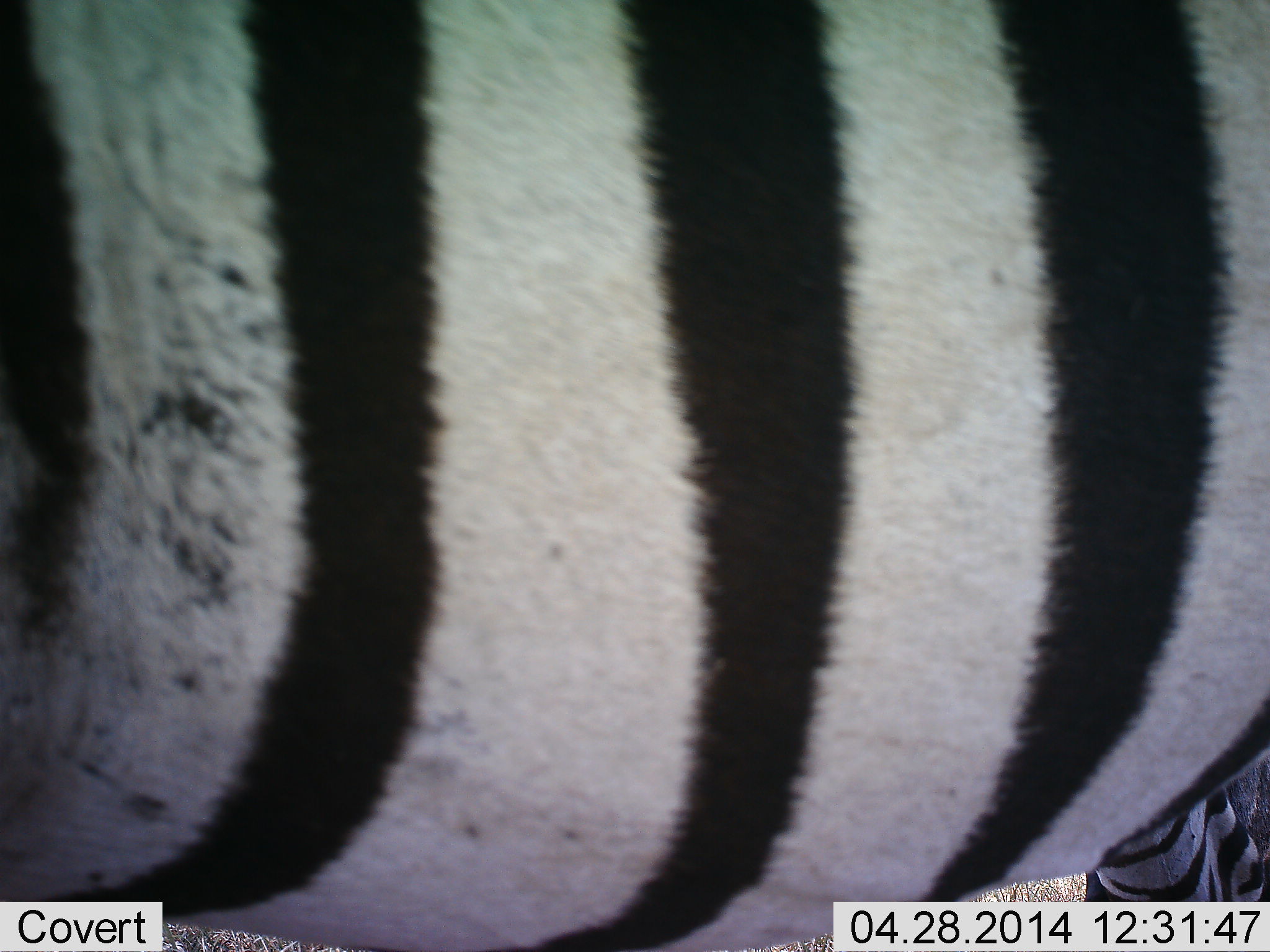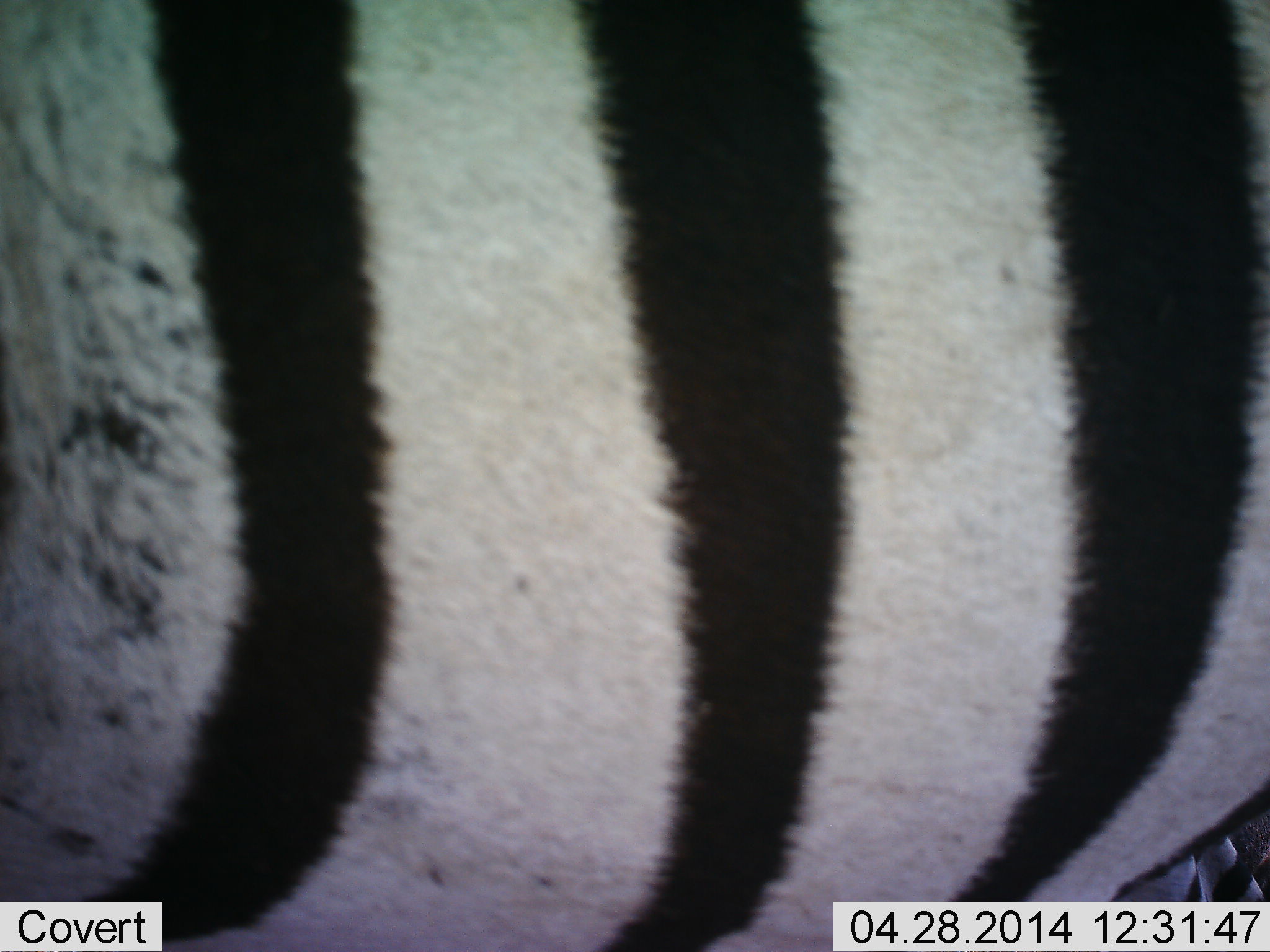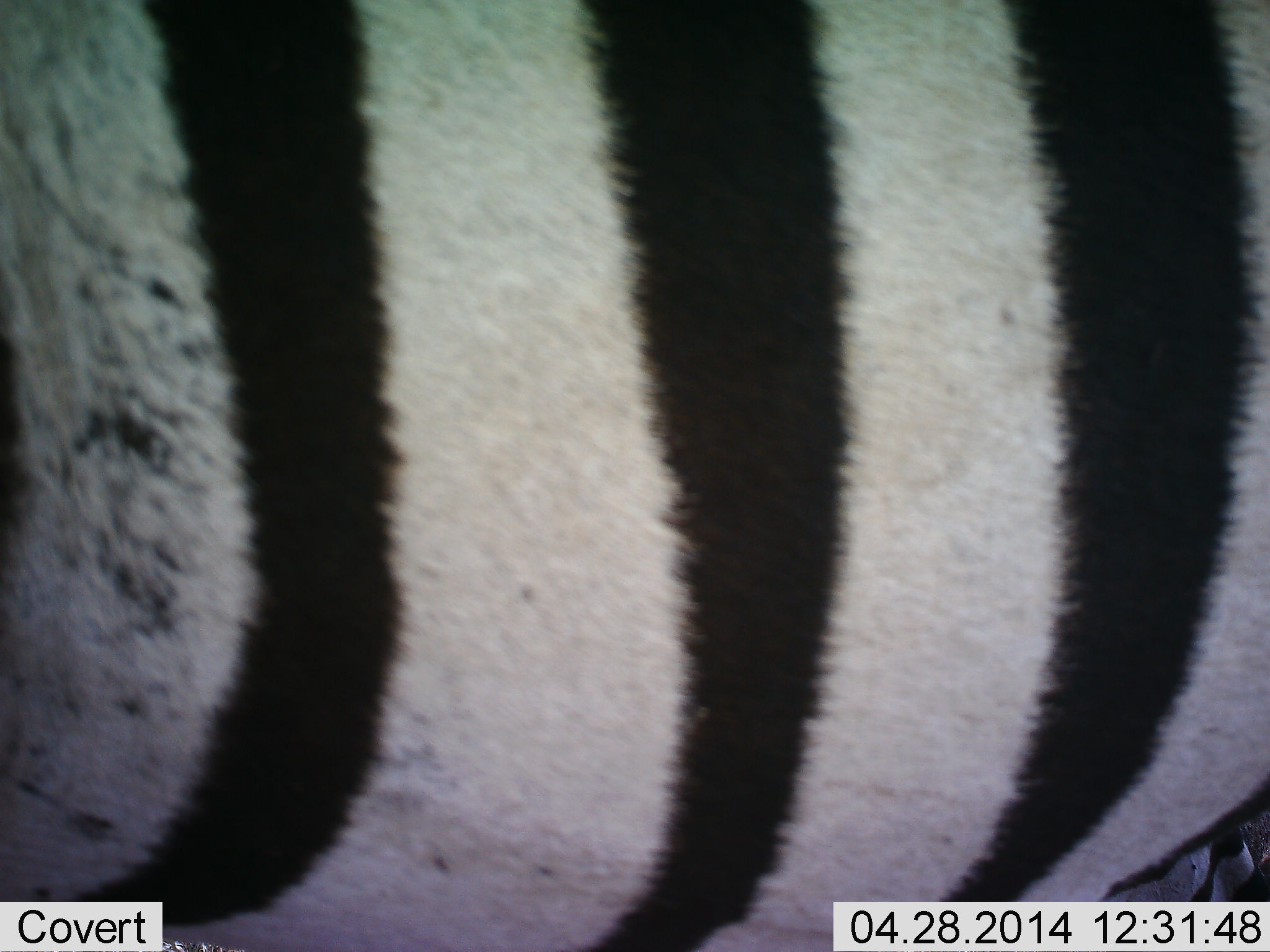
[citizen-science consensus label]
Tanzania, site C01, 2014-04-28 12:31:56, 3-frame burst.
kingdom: Animalia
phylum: Chordata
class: Mammalia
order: Perissodactyla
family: Equidae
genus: Equus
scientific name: Equus quagga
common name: plains zebra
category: zebra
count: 1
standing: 90%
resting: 0%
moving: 10%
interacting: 0%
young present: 0%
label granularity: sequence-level